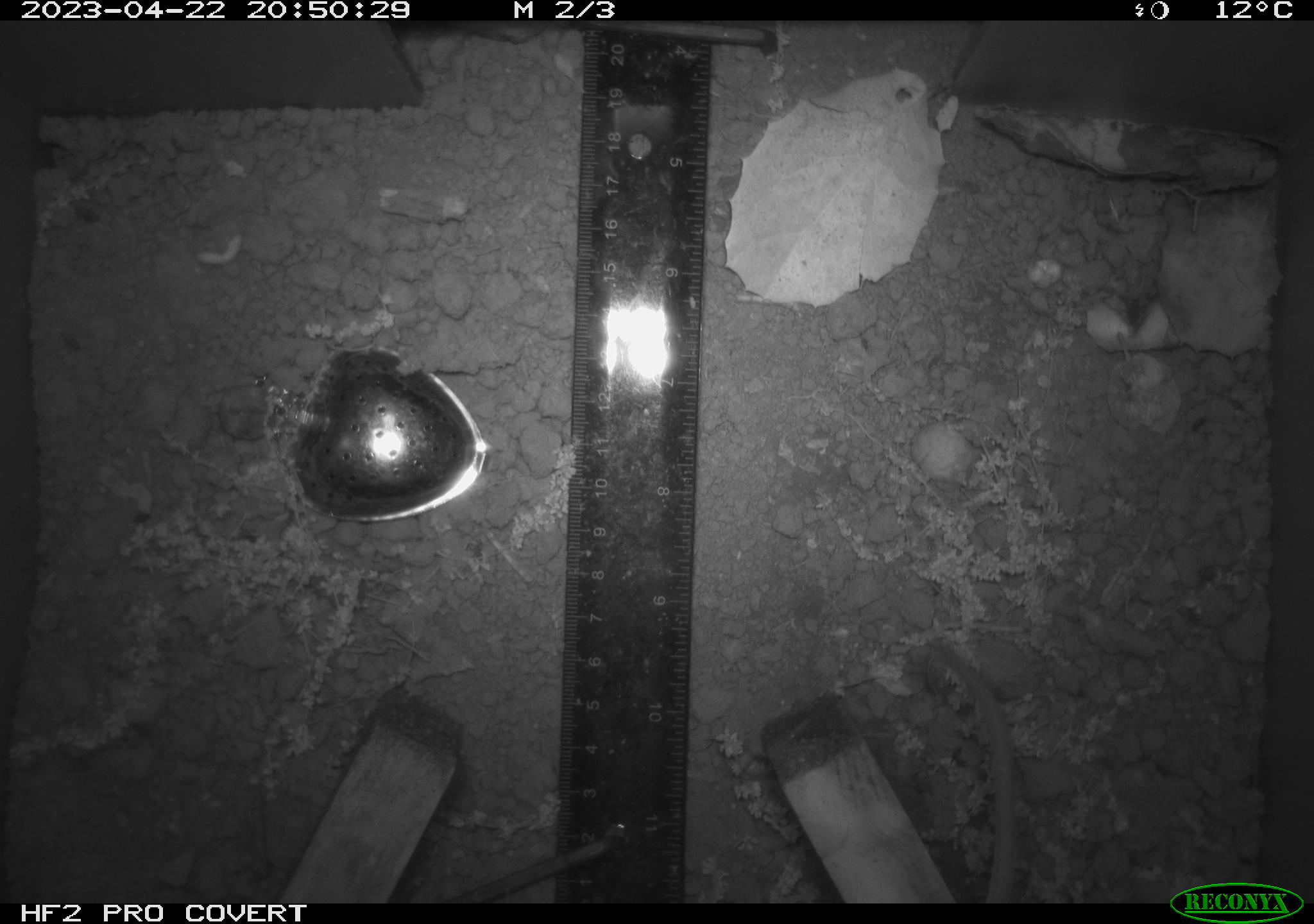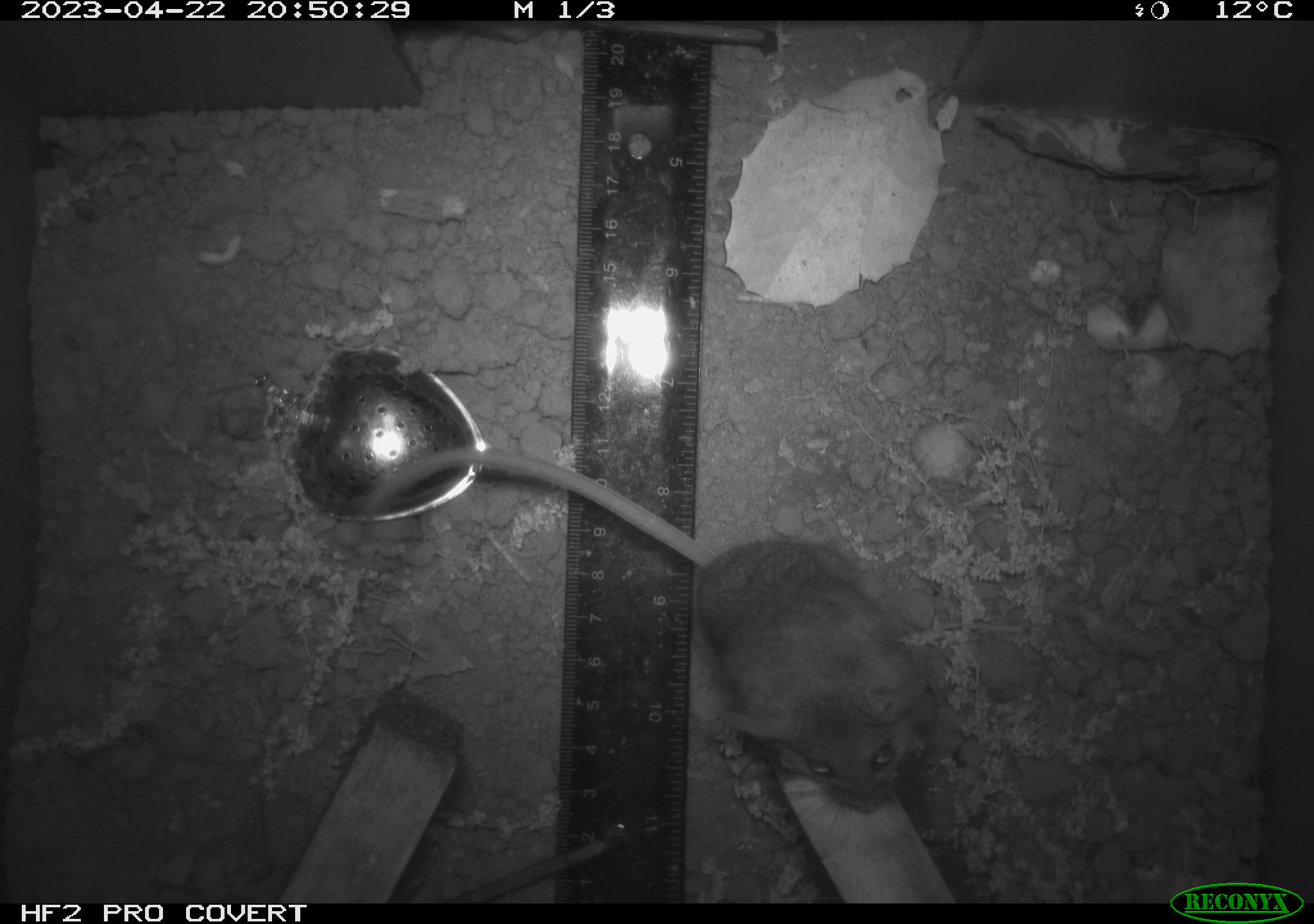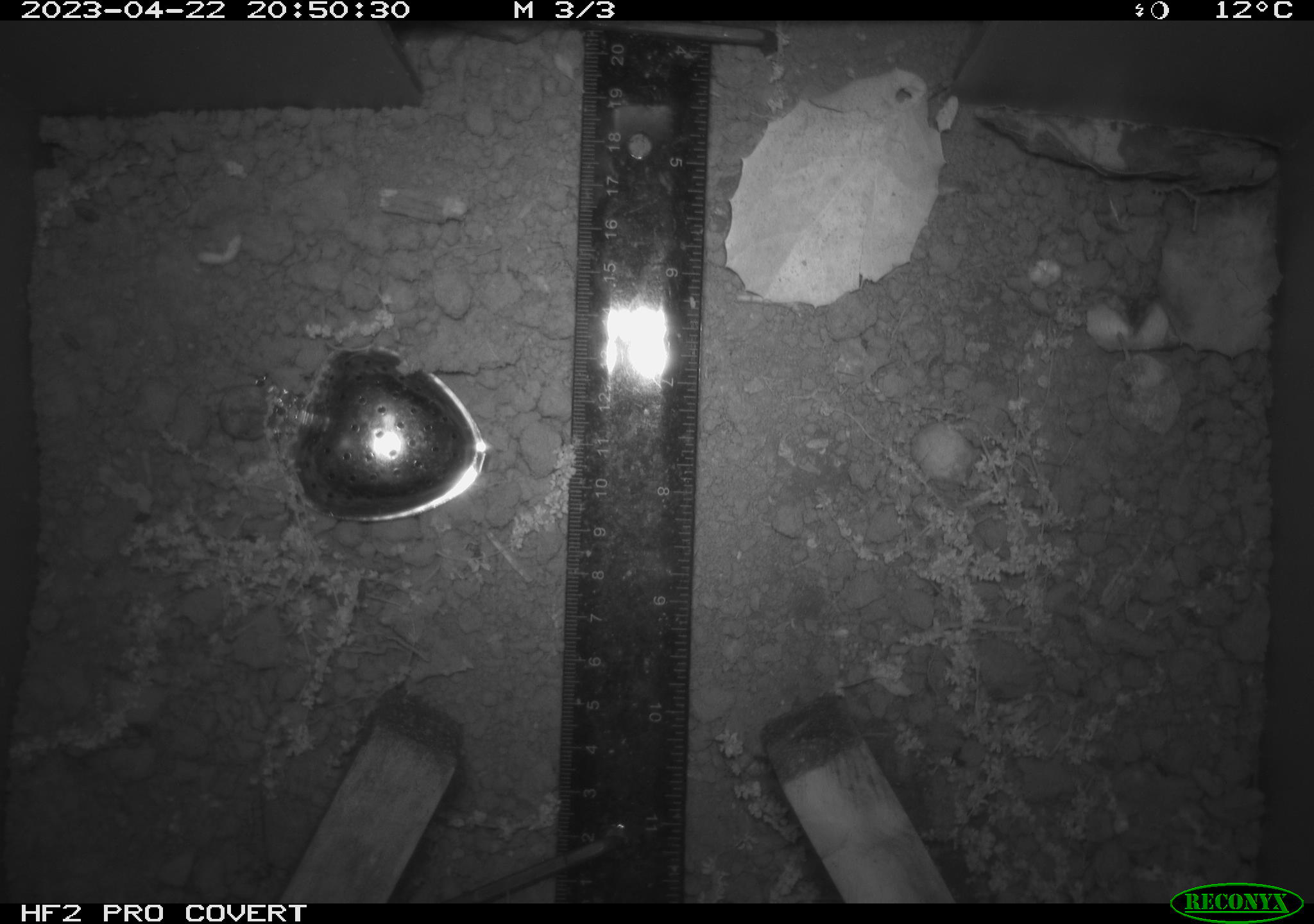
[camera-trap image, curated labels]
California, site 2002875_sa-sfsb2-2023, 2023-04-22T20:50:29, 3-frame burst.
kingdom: Animalia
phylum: Chordata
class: Mammalia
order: Rodentia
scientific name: Rodentia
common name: mouse species